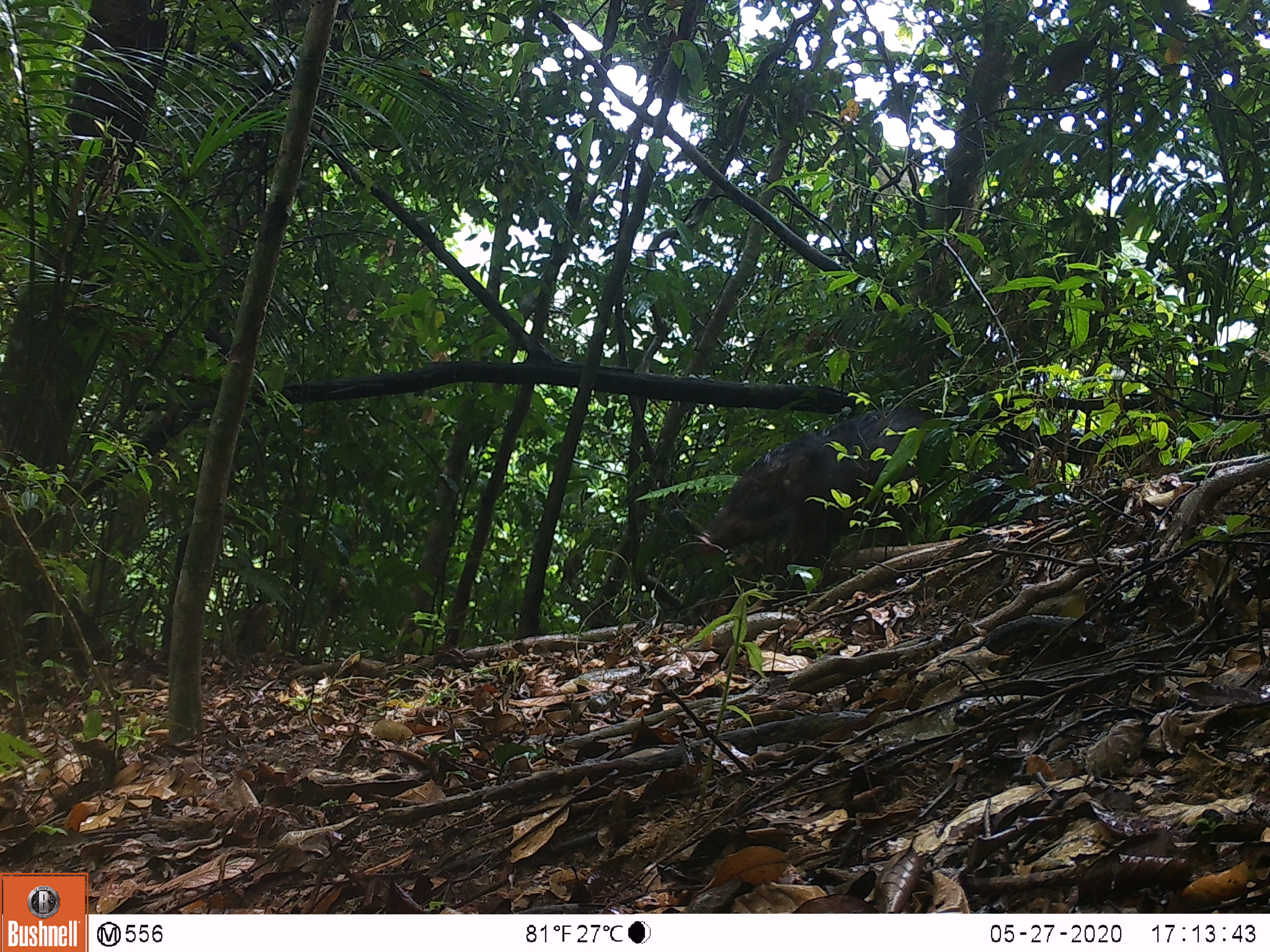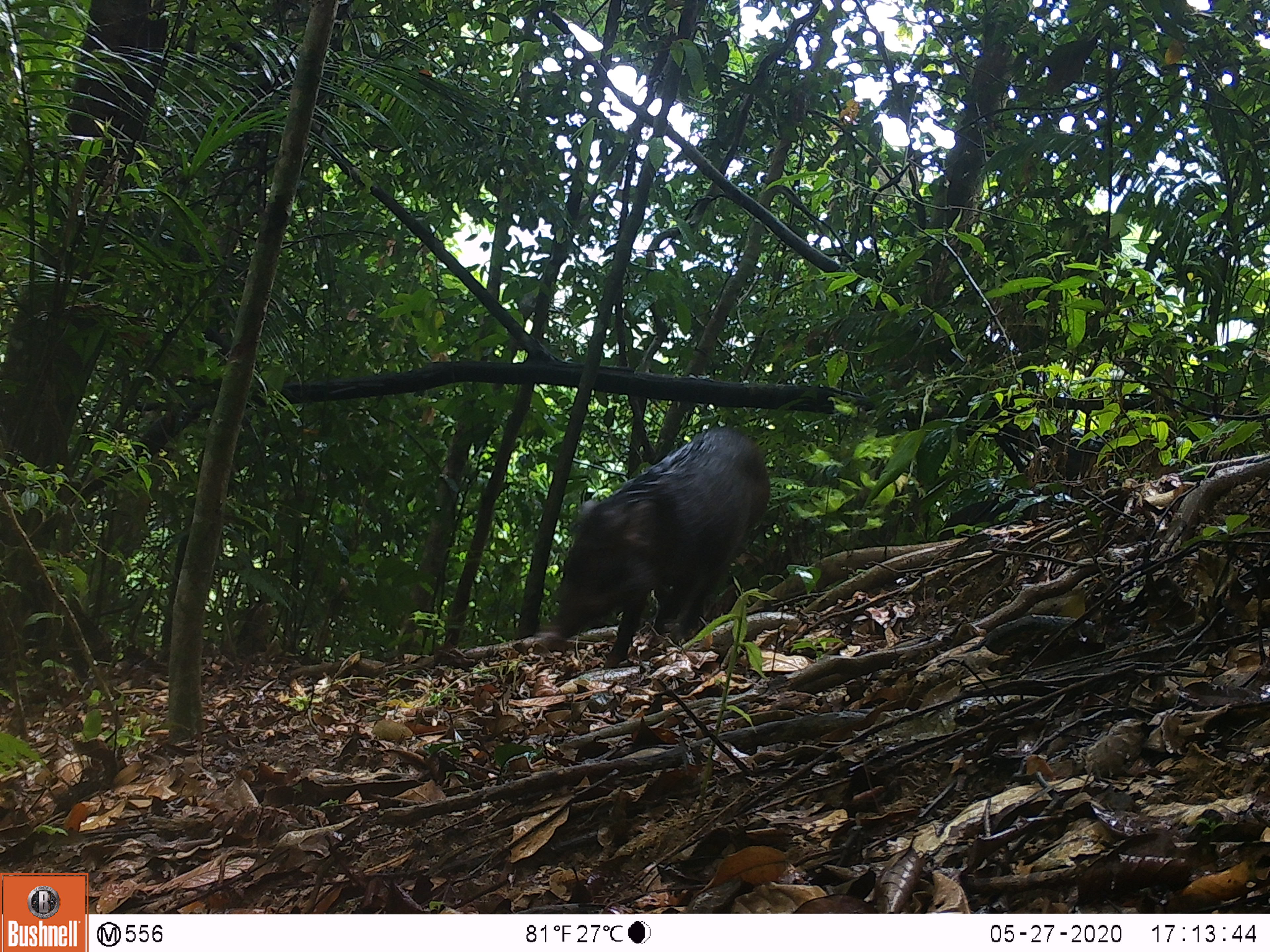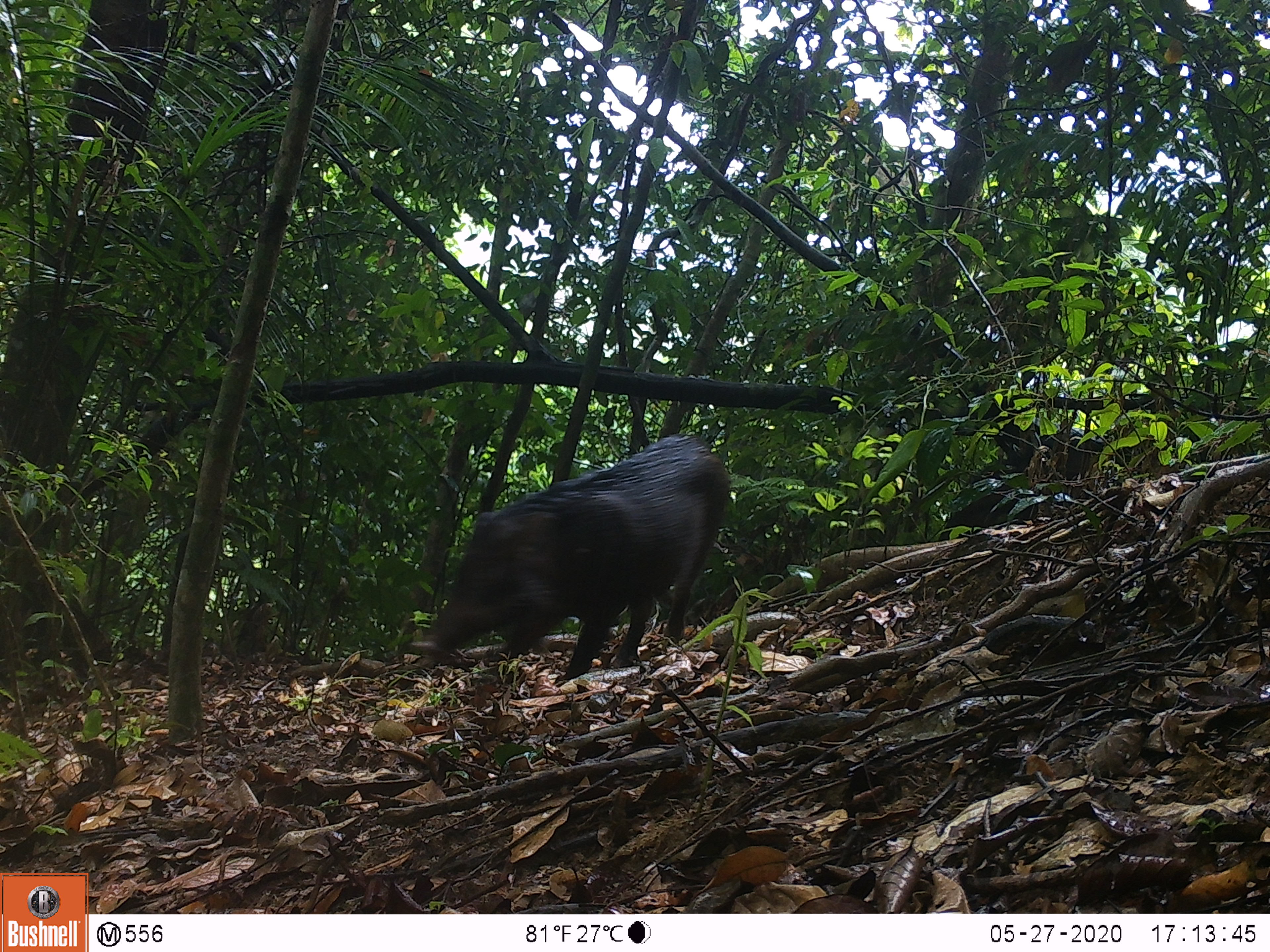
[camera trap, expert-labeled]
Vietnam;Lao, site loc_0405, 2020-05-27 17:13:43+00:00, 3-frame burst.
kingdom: Animalia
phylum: Chordata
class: Mammalia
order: Artiodactyla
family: Suidae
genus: Sus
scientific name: Sus scrofa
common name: eurasian wild pig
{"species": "eurasian wild pig (Sus scrofa)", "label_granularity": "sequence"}